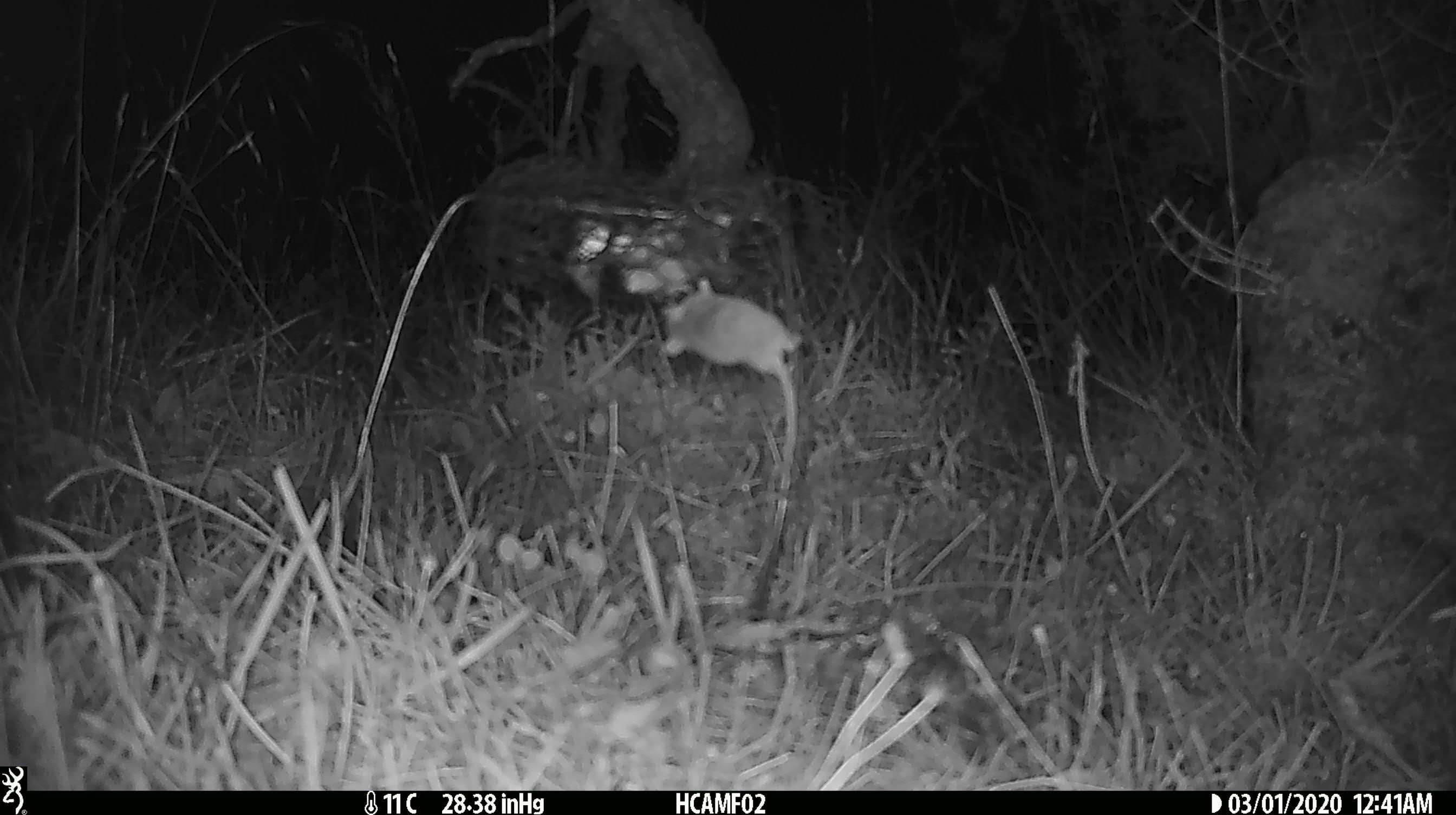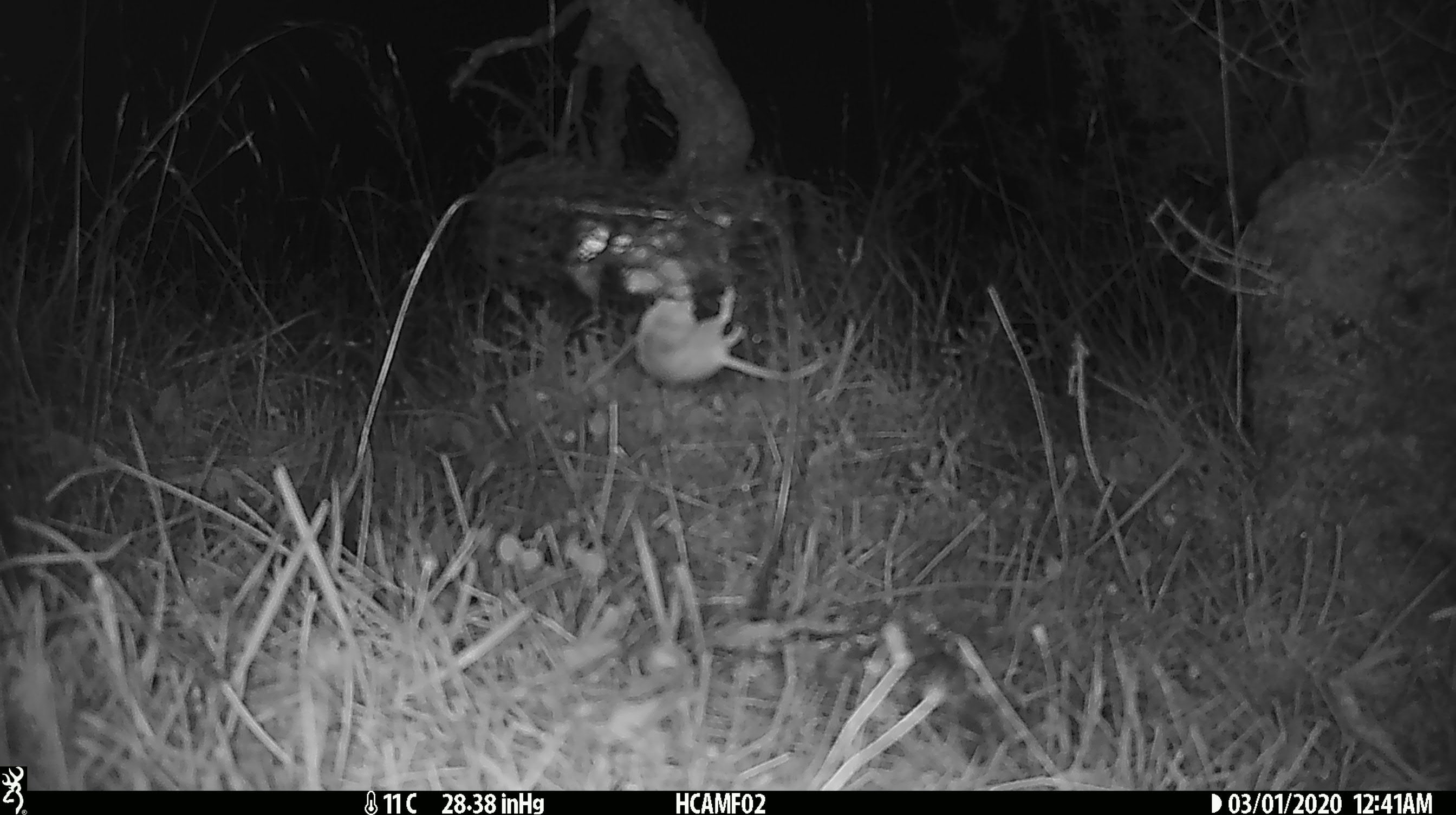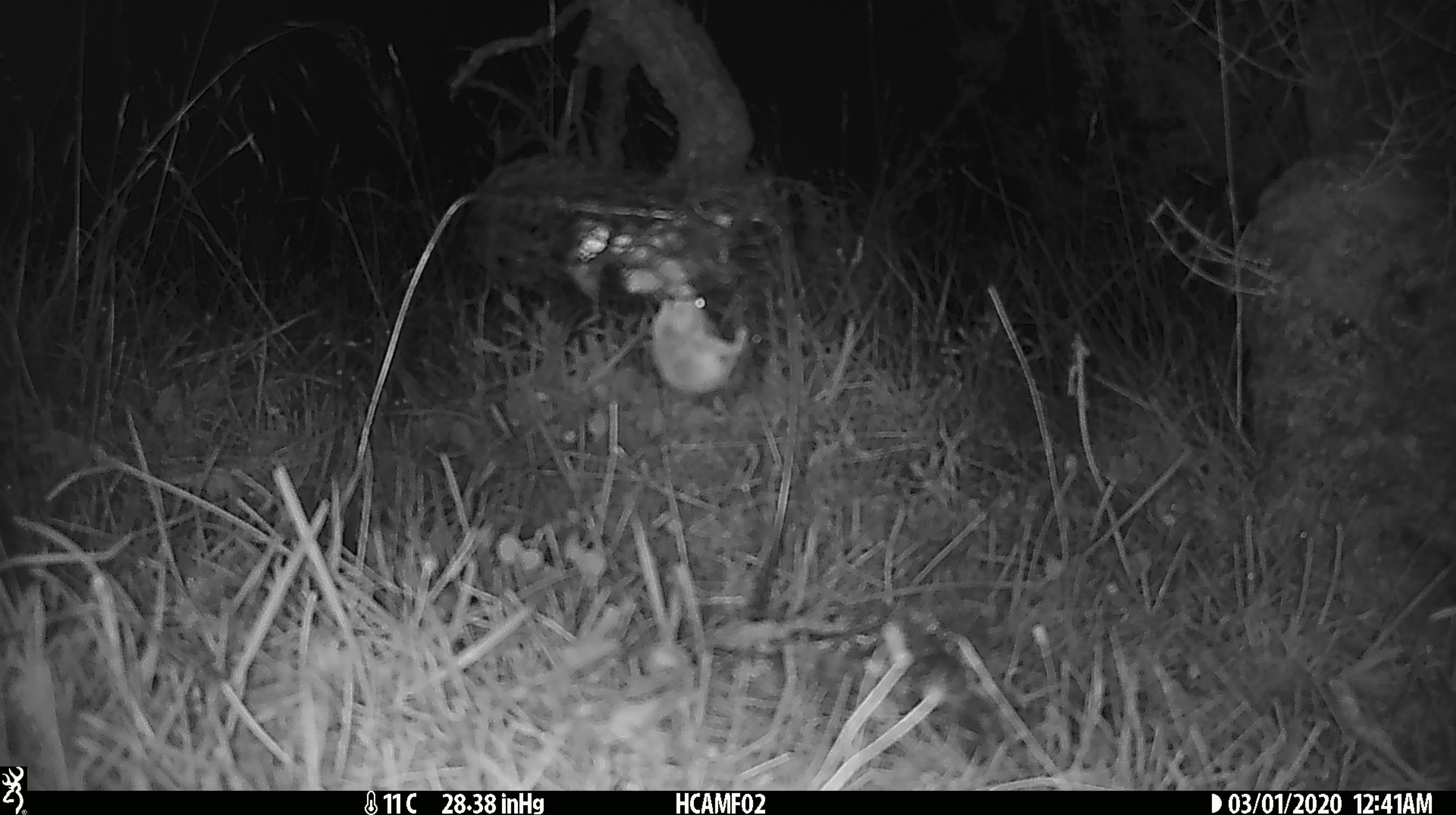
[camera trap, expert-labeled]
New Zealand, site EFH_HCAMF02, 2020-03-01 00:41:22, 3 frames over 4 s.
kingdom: Animalia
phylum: Chordata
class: Mammalia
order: Rodentia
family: Muridae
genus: Mus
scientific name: Mus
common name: mouse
Mouse (Mus).